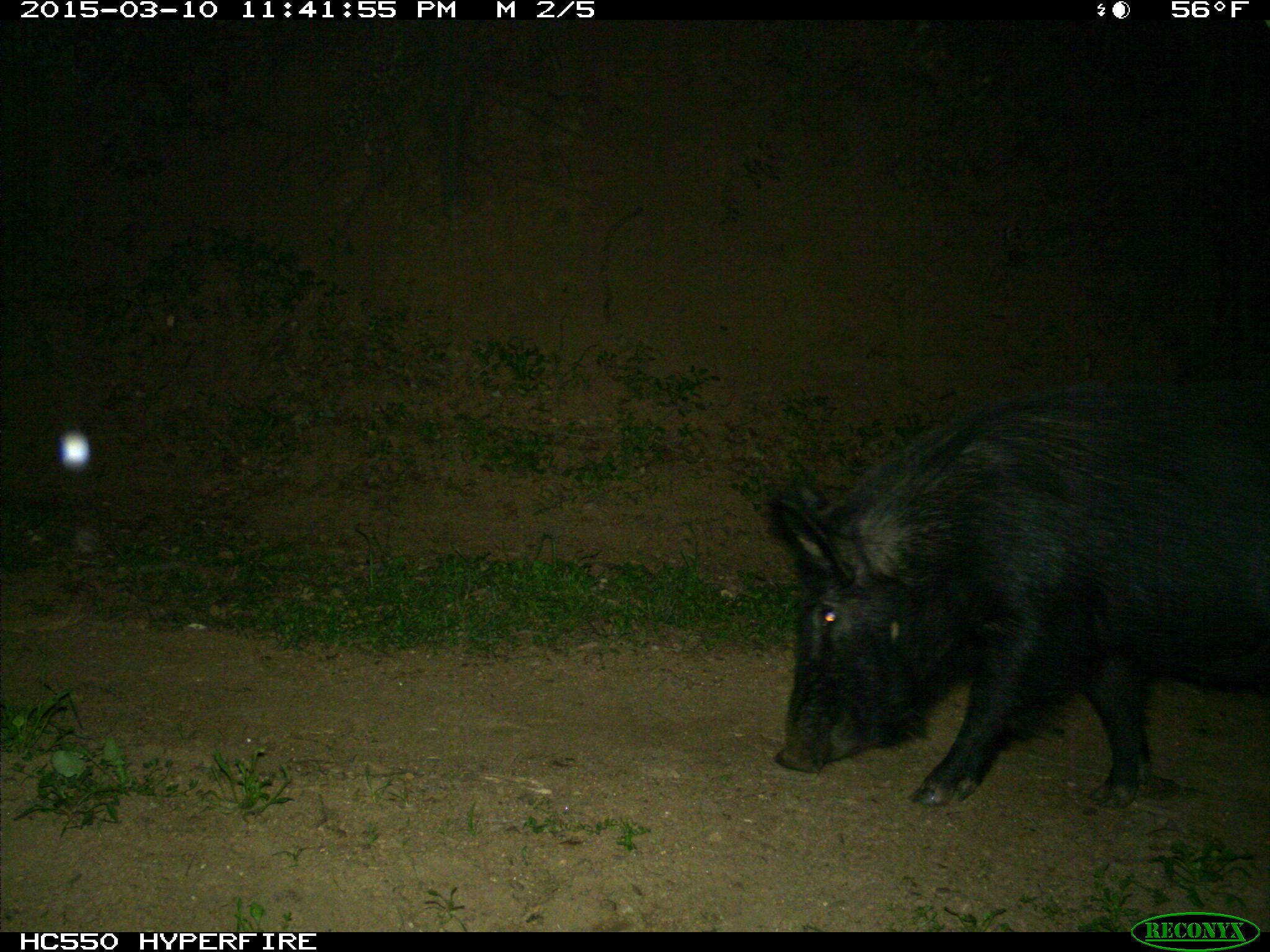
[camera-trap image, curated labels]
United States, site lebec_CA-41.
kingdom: Animalia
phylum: Chordata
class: Mammalia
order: Artiodactyla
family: Suidae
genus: Sus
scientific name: Sus scrofa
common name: wild boar